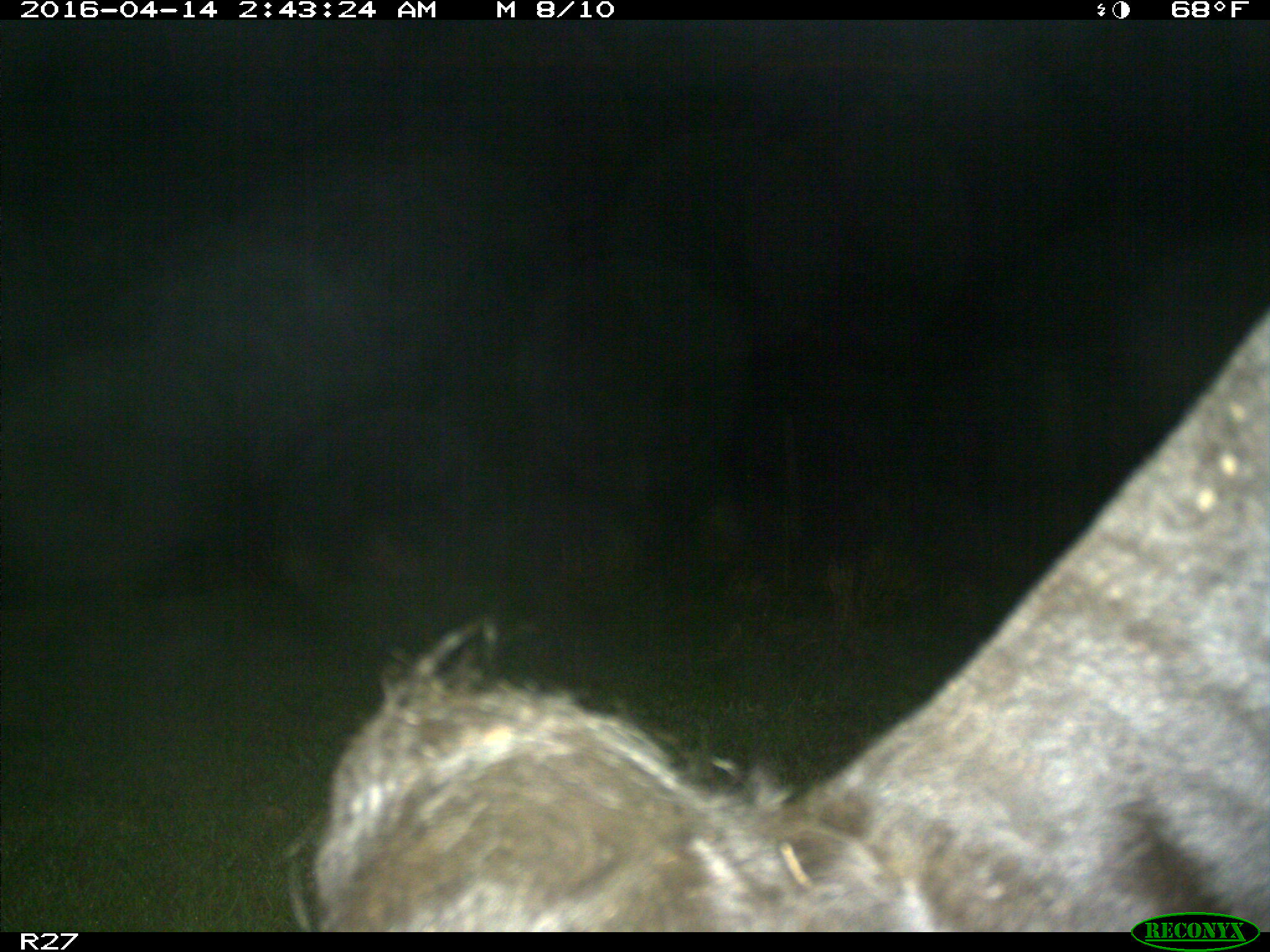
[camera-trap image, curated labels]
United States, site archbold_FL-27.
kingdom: Animalia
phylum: Chordata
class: Mammalia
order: Artiodactyla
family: Bovidae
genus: Bos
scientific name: Bos taurus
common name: domestic cow